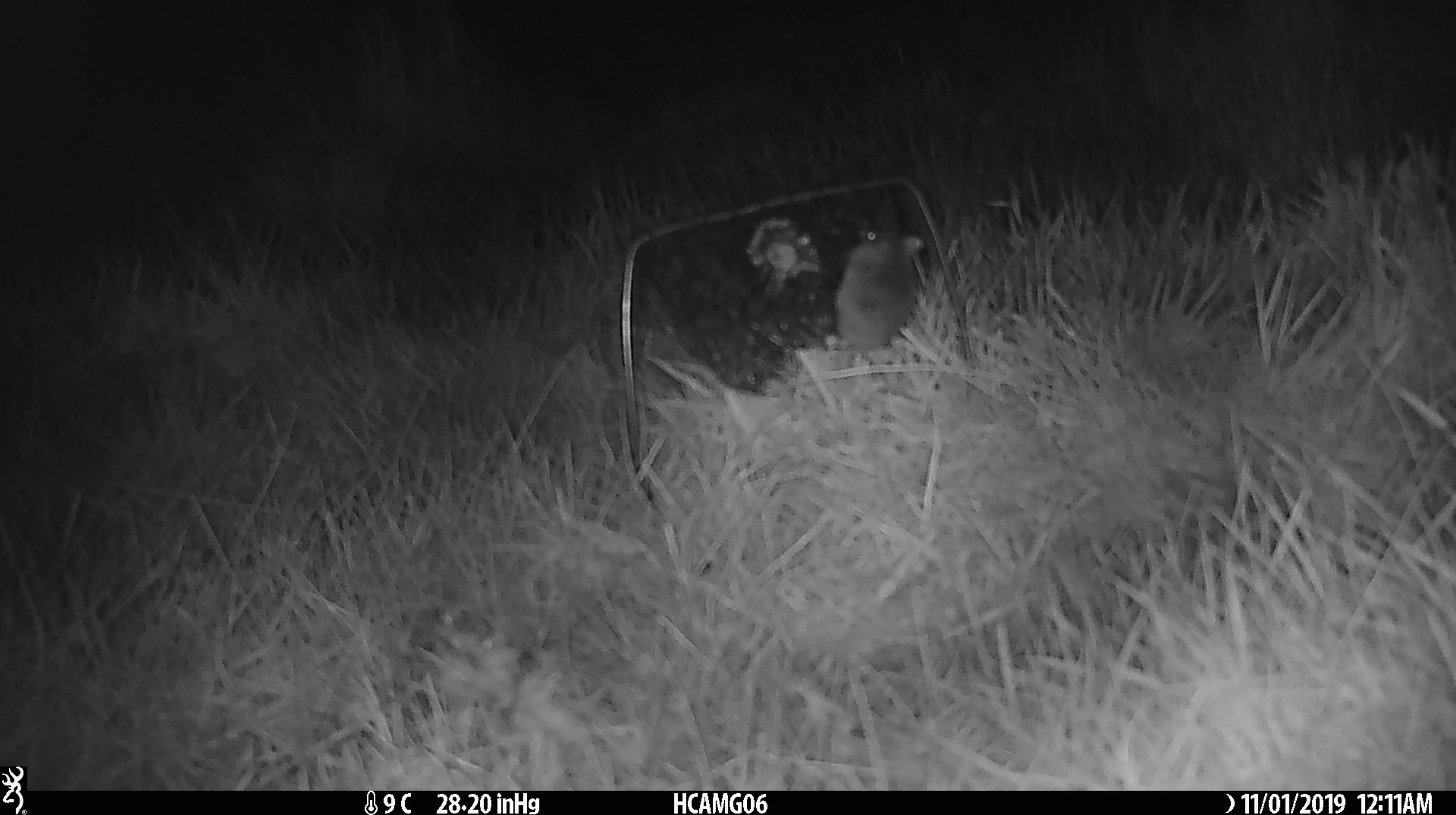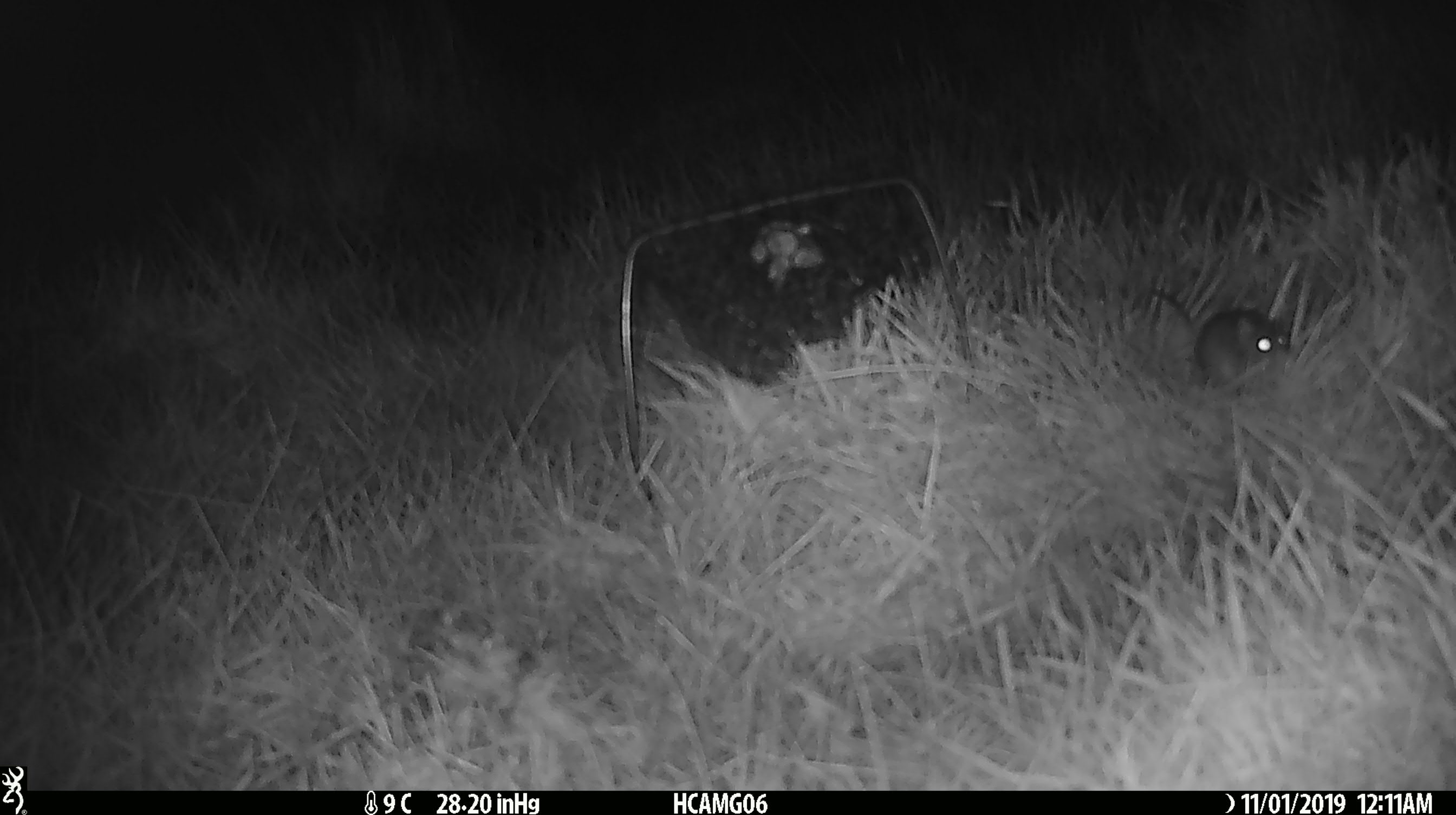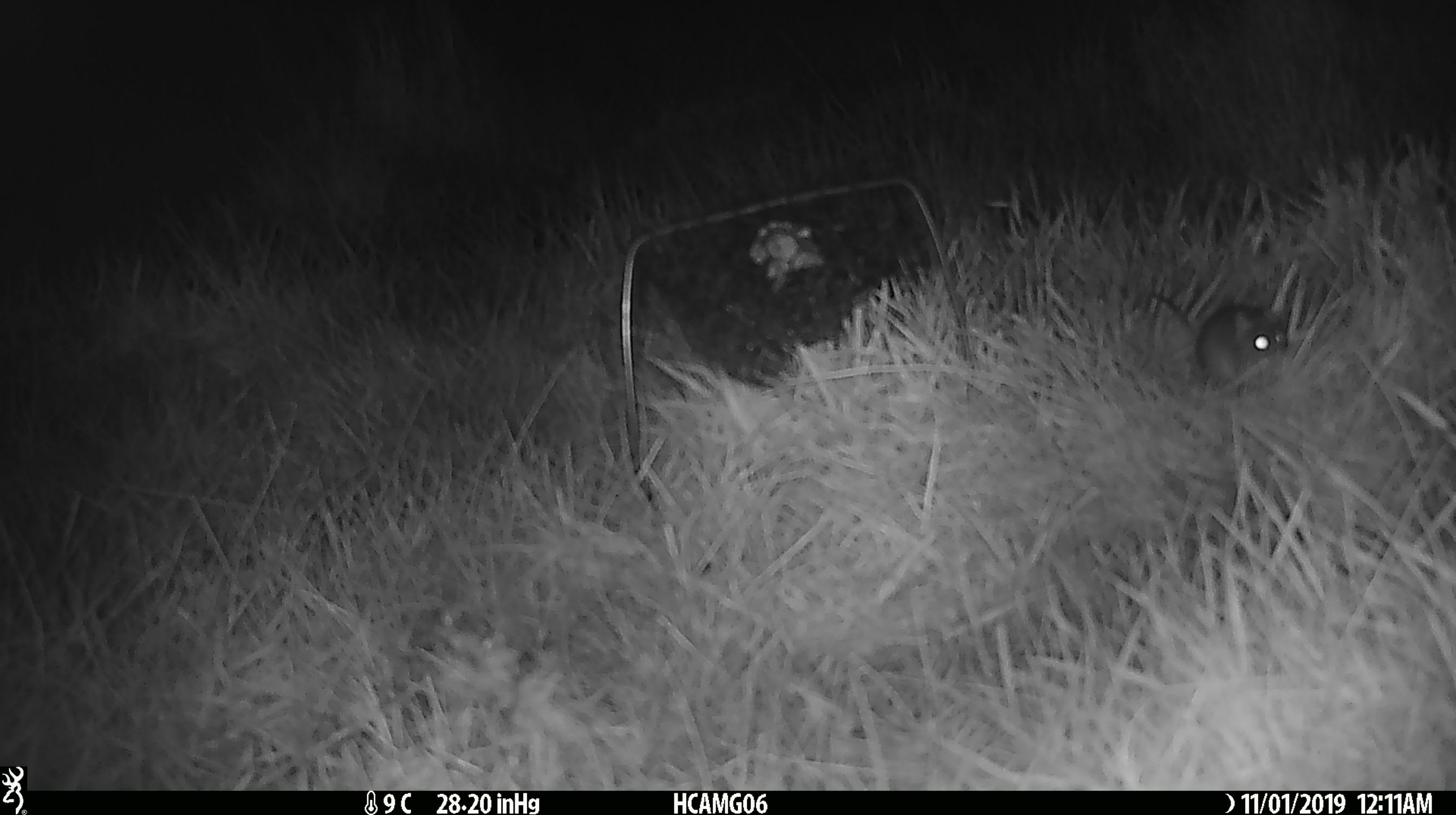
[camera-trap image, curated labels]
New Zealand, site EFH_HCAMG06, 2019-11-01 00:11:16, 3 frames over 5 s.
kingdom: Animalia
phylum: Chordata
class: Mammalia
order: Rodentia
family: Muridae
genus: Mus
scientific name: Mus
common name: mouse